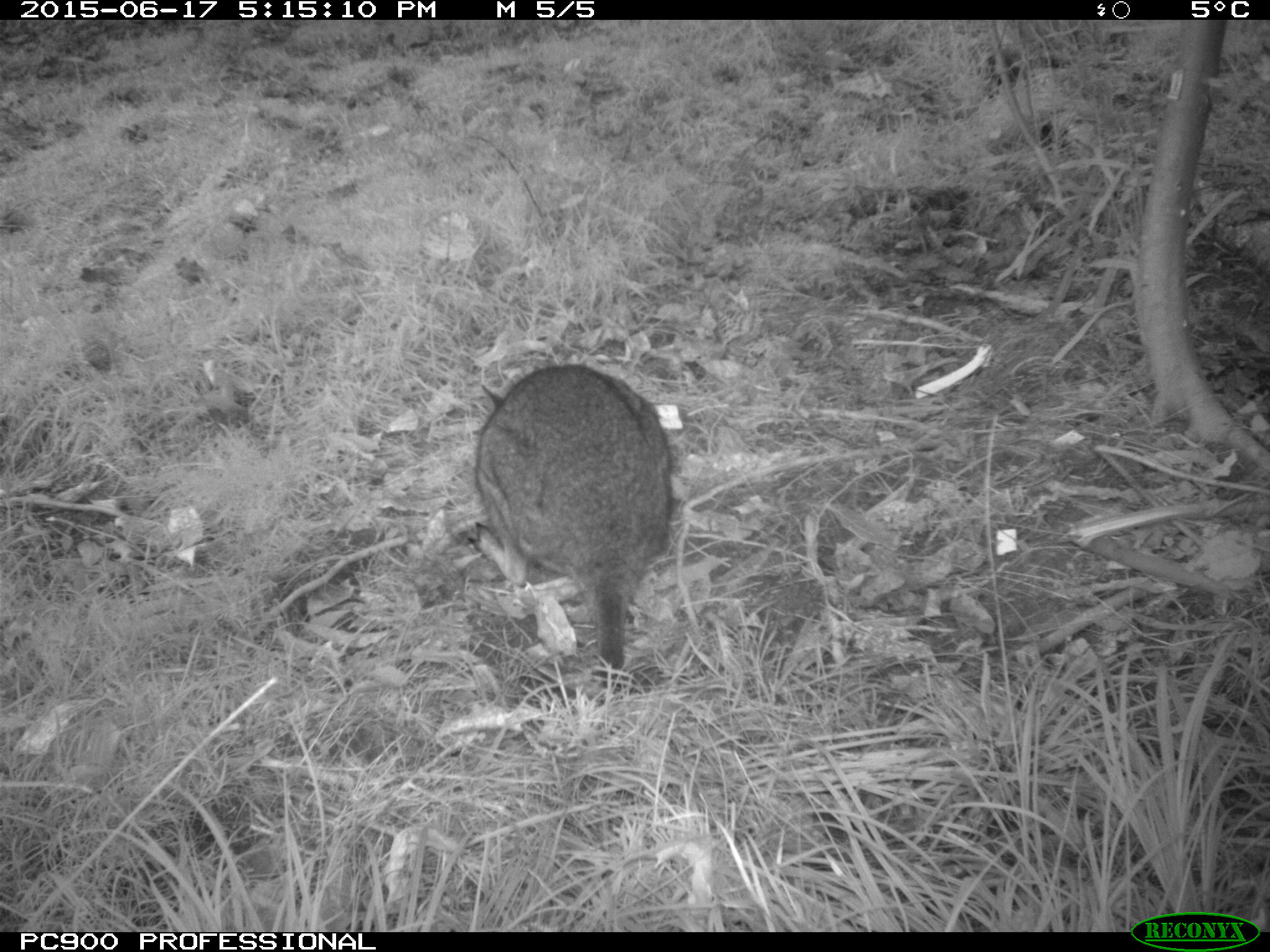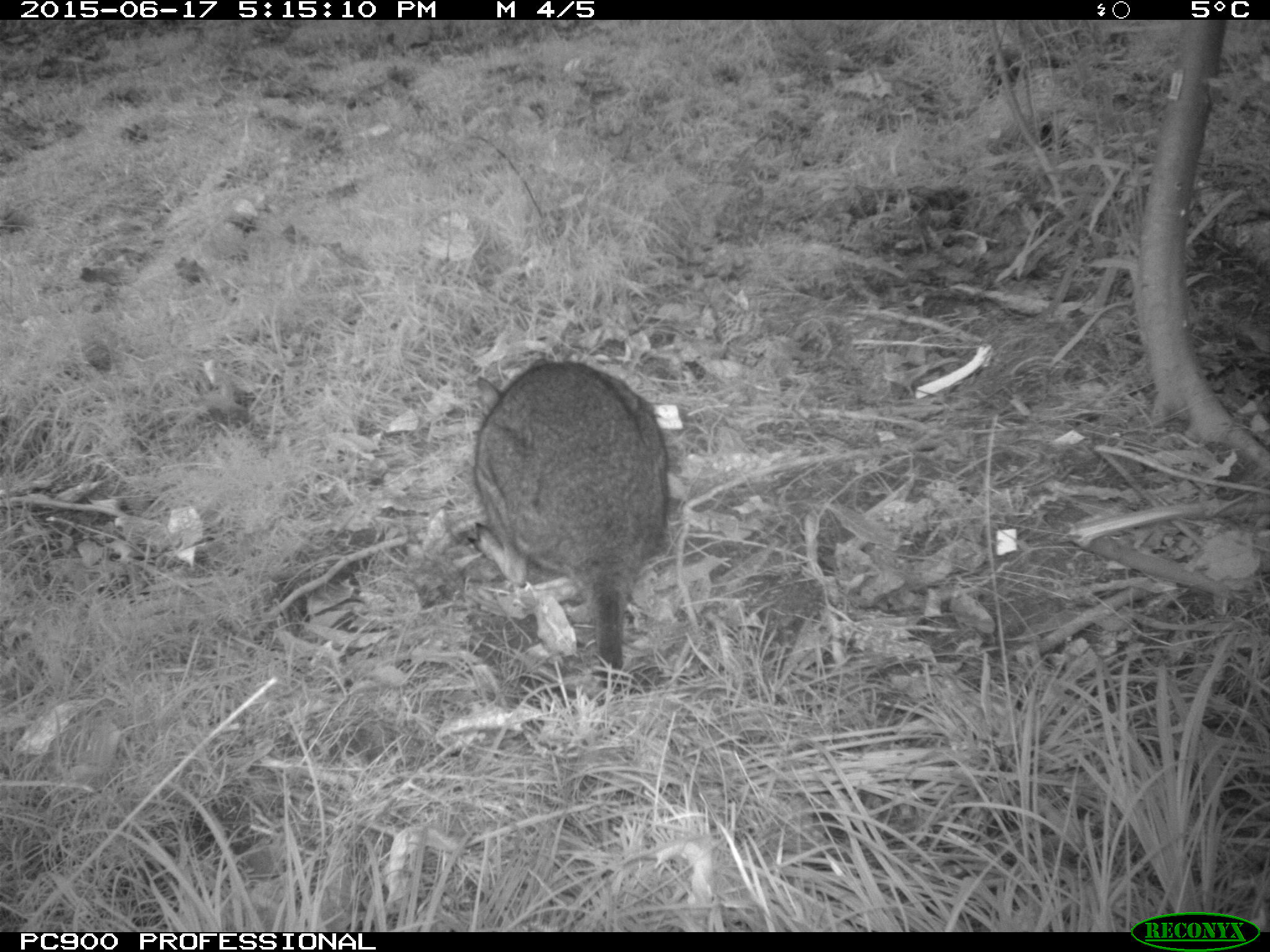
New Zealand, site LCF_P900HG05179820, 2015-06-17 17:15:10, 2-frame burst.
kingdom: Animalia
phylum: Chordata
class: Mammalia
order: Diprotodontia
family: Macropodidae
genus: Notamacropus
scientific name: Notamacropus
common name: wallaby